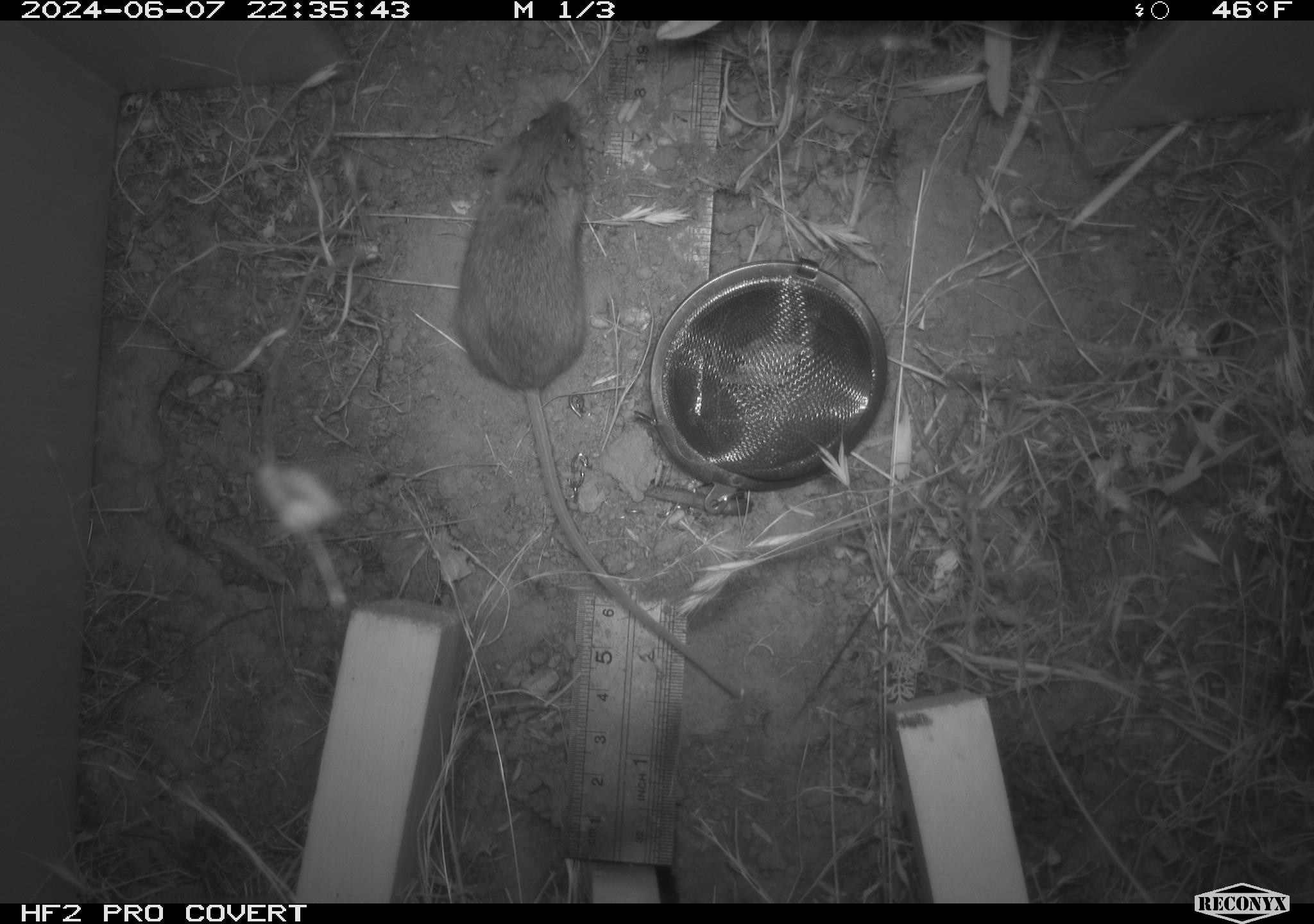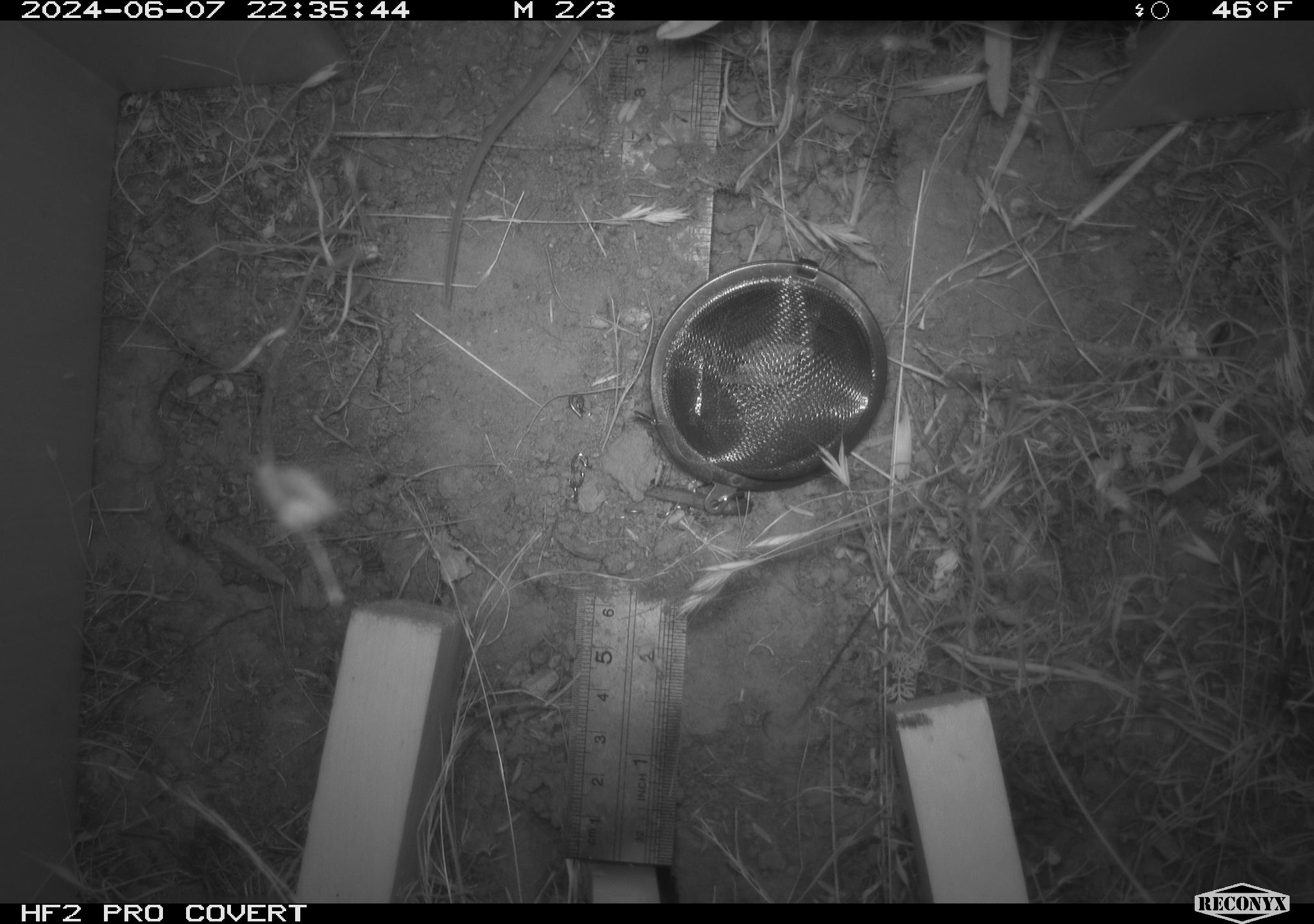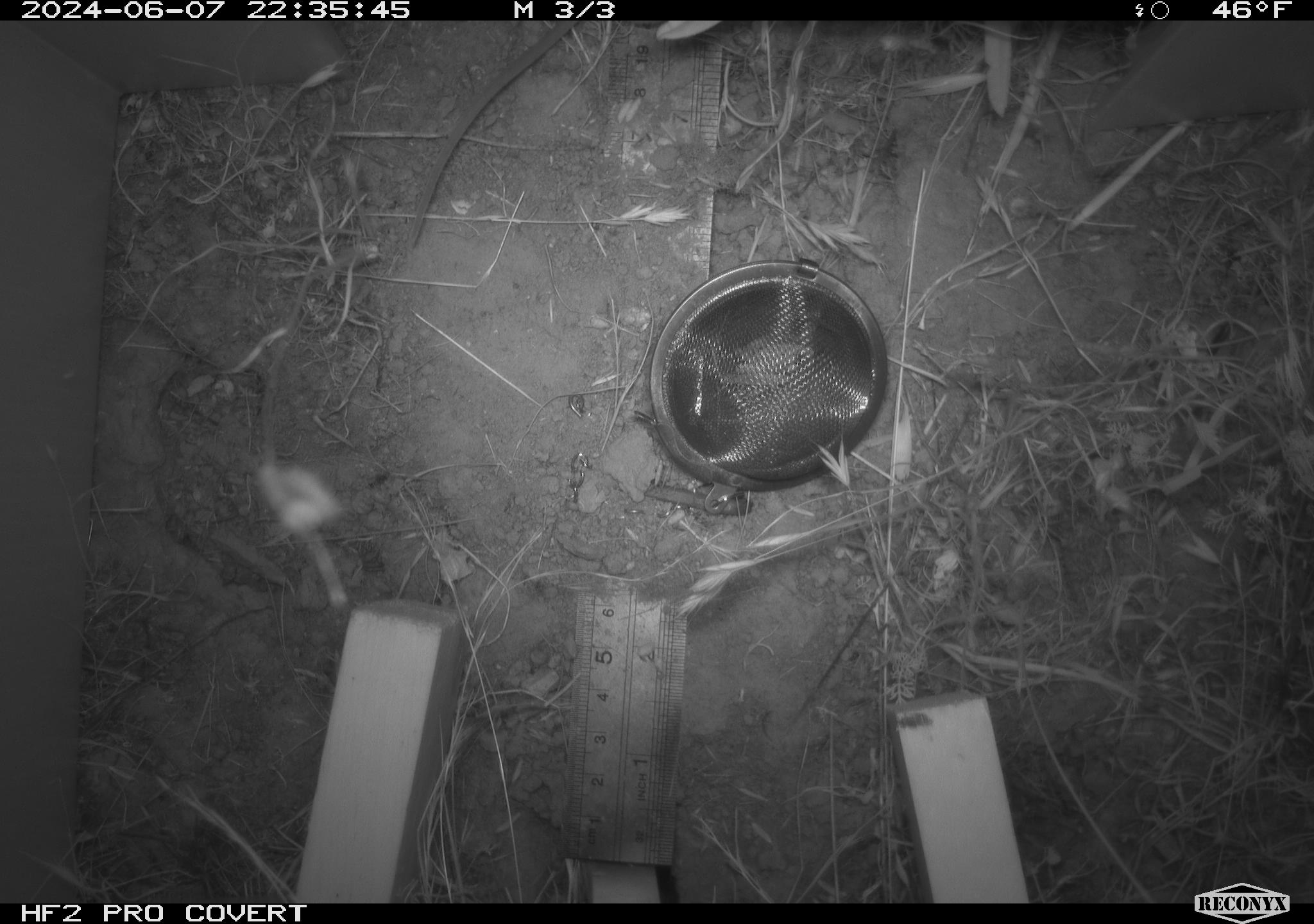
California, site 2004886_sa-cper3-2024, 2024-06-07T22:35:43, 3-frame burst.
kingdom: Animalia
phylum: Chordata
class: Mammalia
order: Rodentia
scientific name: Rodentia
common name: rodent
Rodent (Rodentia).